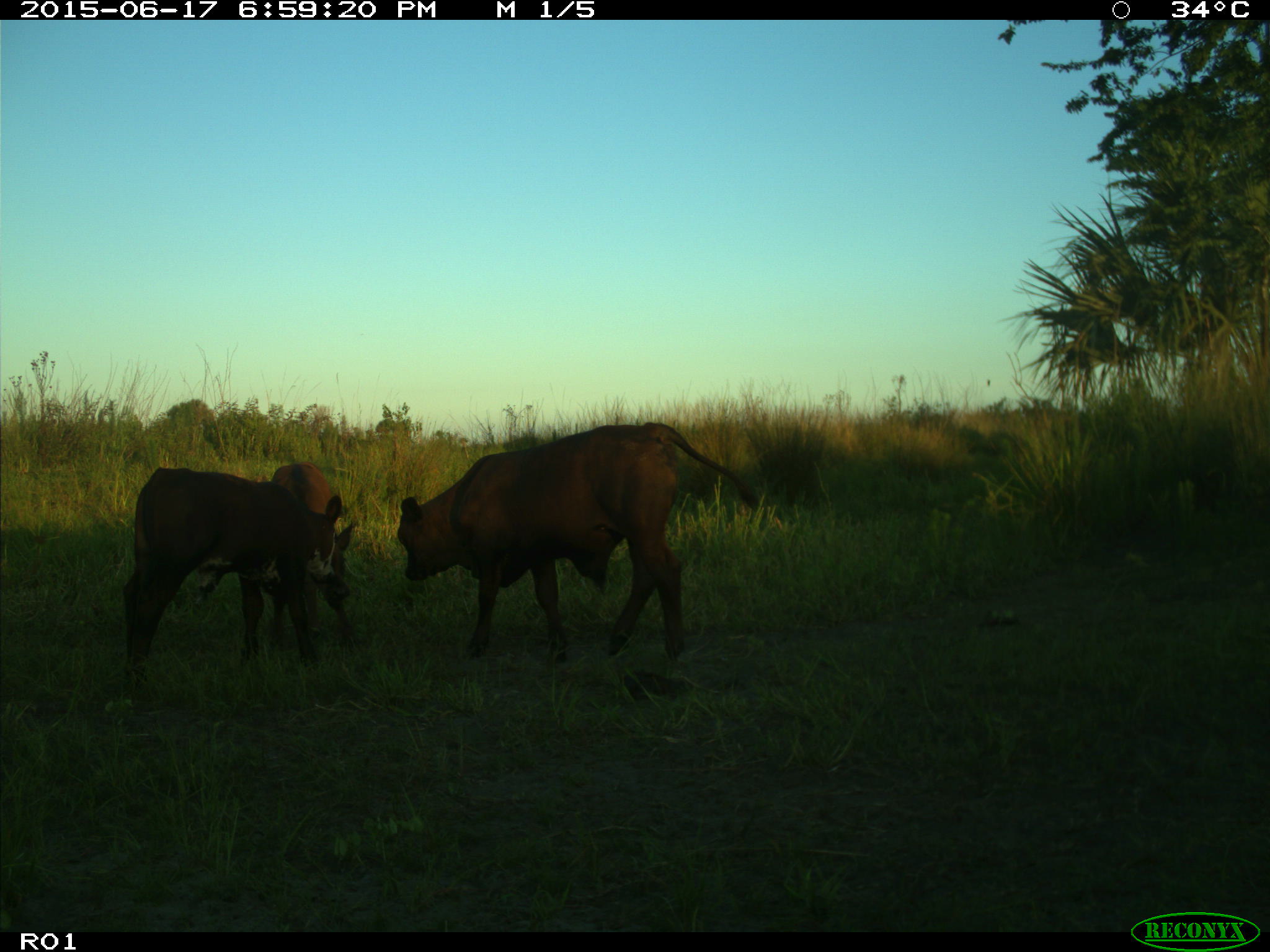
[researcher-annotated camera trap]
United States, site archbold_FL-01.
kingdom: Animalia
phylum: Chordata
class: Mammalia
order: Artiodactyla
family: Bovidae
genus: Bos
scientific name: Bos taurus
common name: domestic cow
Bos taurus (domestic cow).